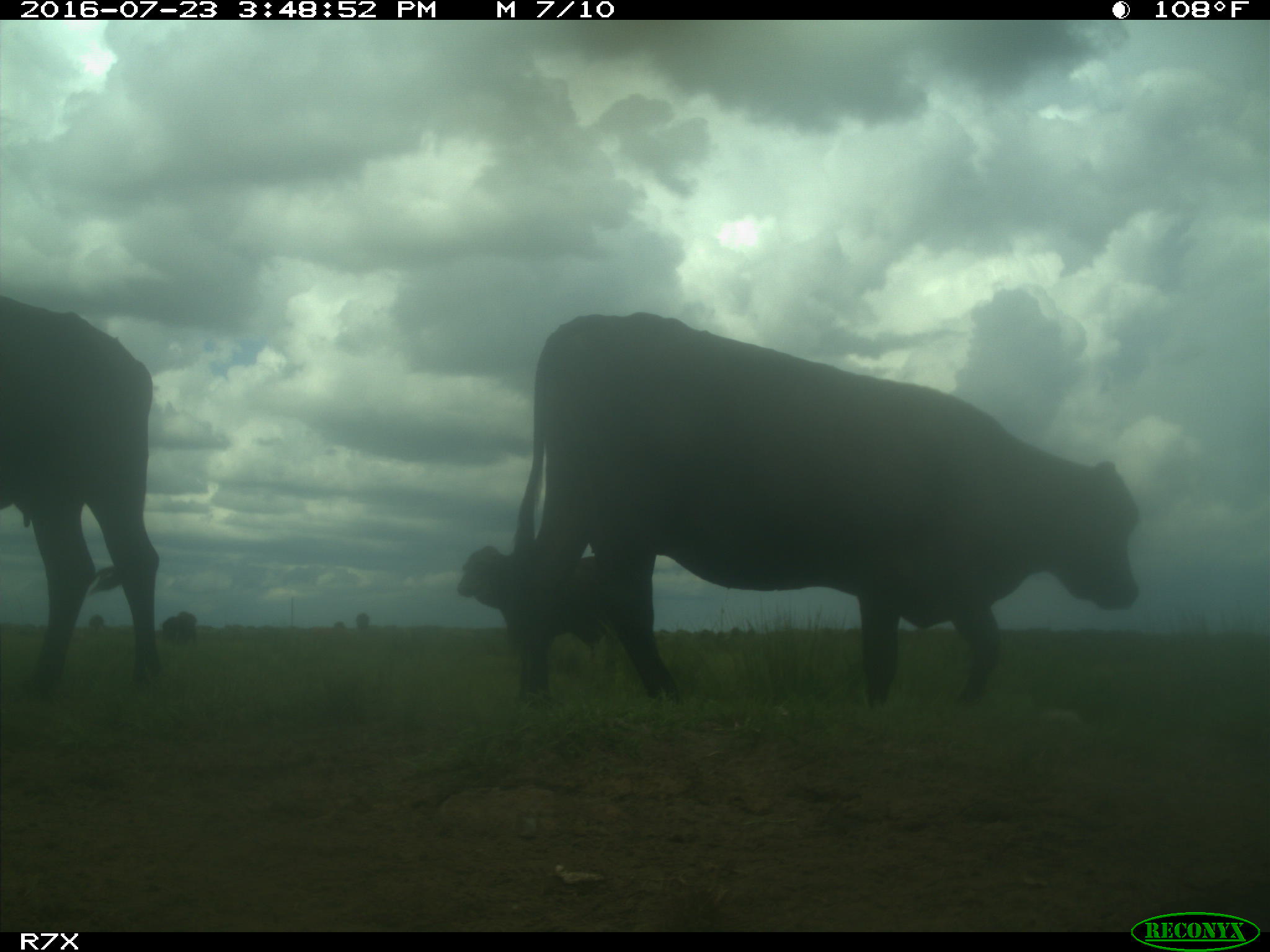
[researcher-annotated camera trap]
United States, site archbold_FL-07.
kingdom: Animalia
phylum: Chordata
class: Mammalia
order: Artiodactyla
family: Bovidae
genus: Bos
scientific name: Bos taurus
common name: domestic cow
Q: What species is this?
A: Bos taurus (domestic cow).